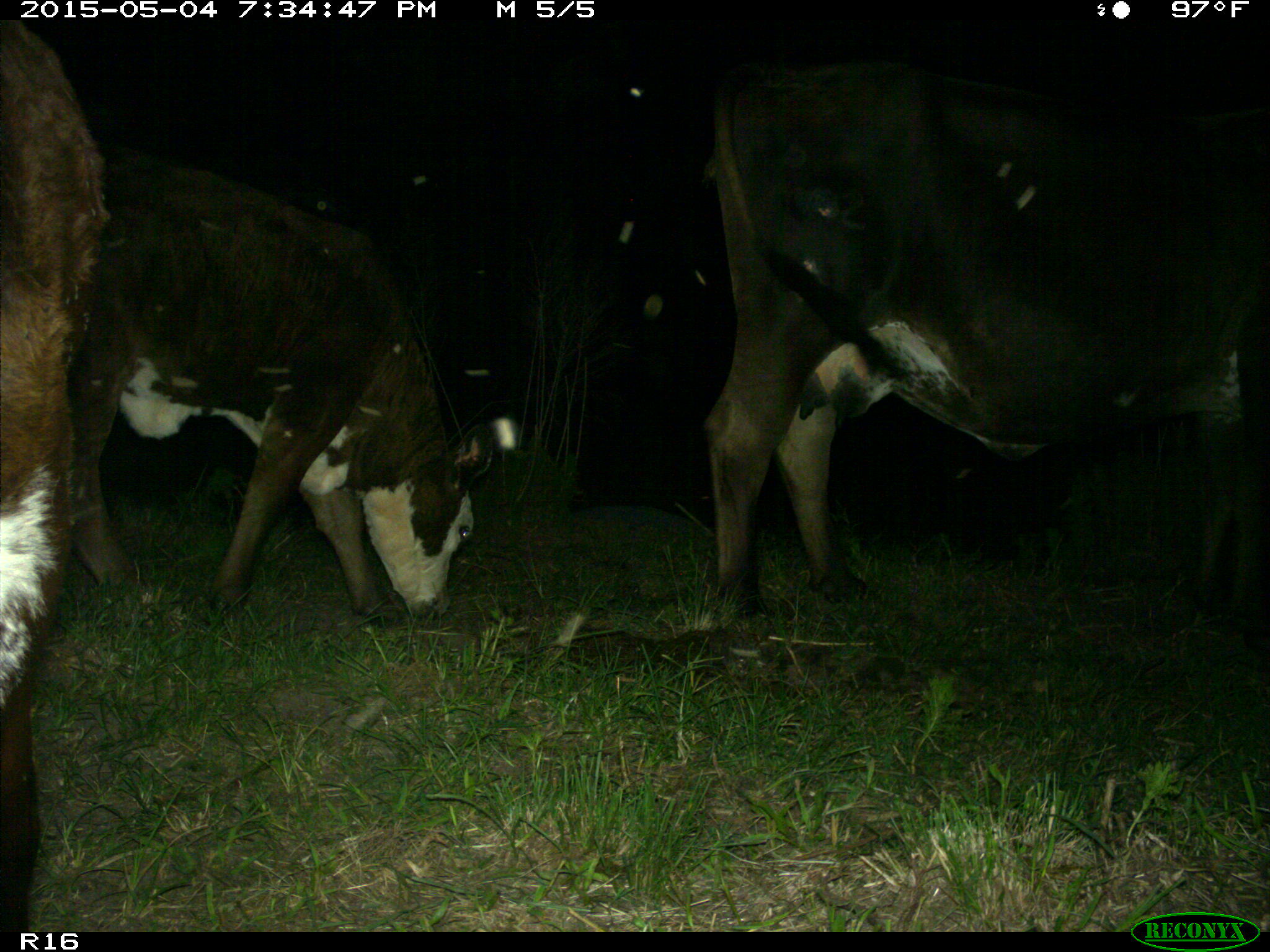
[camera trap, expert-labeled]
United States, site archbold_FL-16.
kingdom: Animalia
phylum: Chordata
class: Mammalia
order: Artiodactyla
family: Bovidae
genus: Bos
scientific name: Bos taurus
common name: domestic cow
Bos taurus (domestic cow).